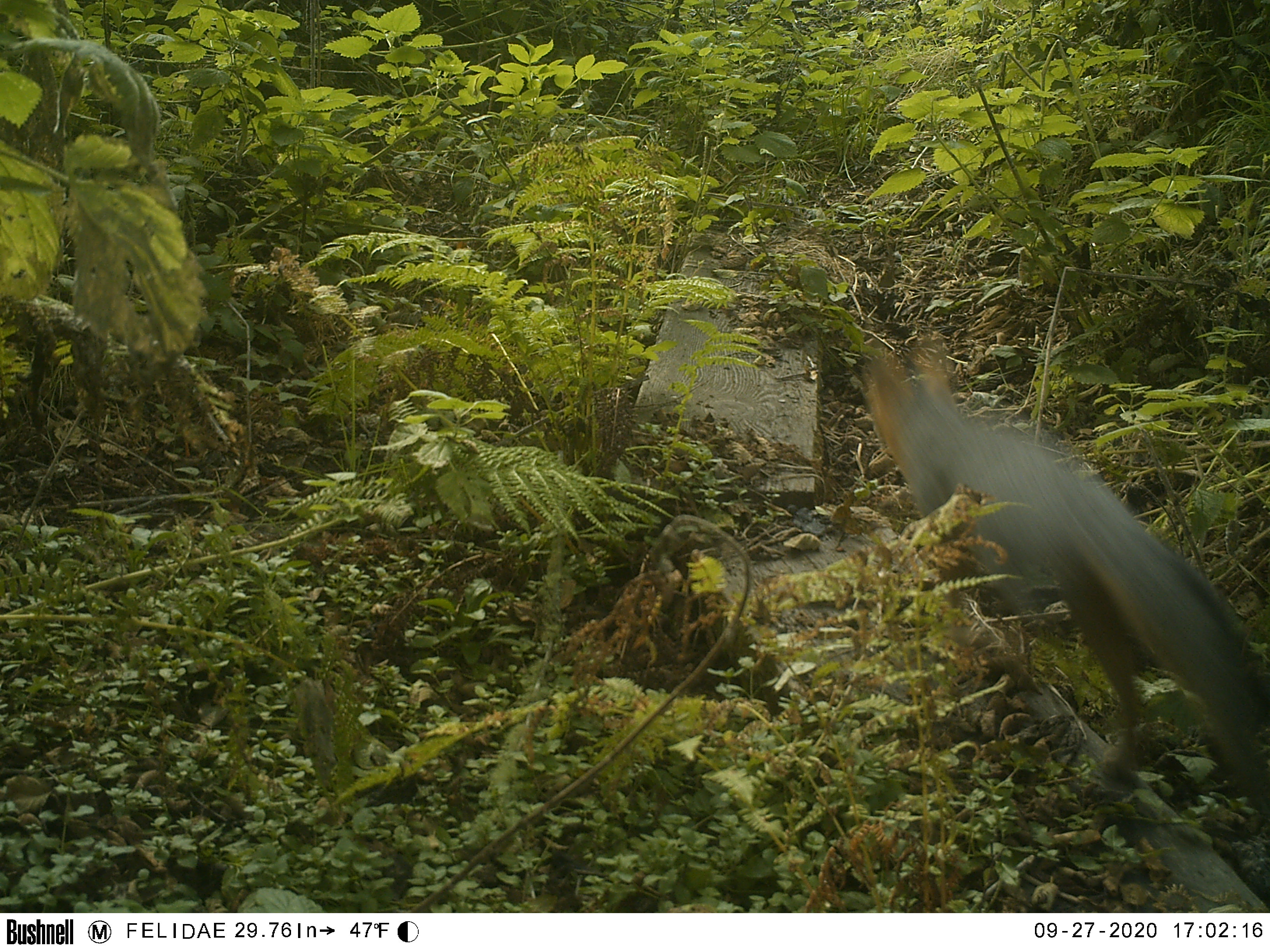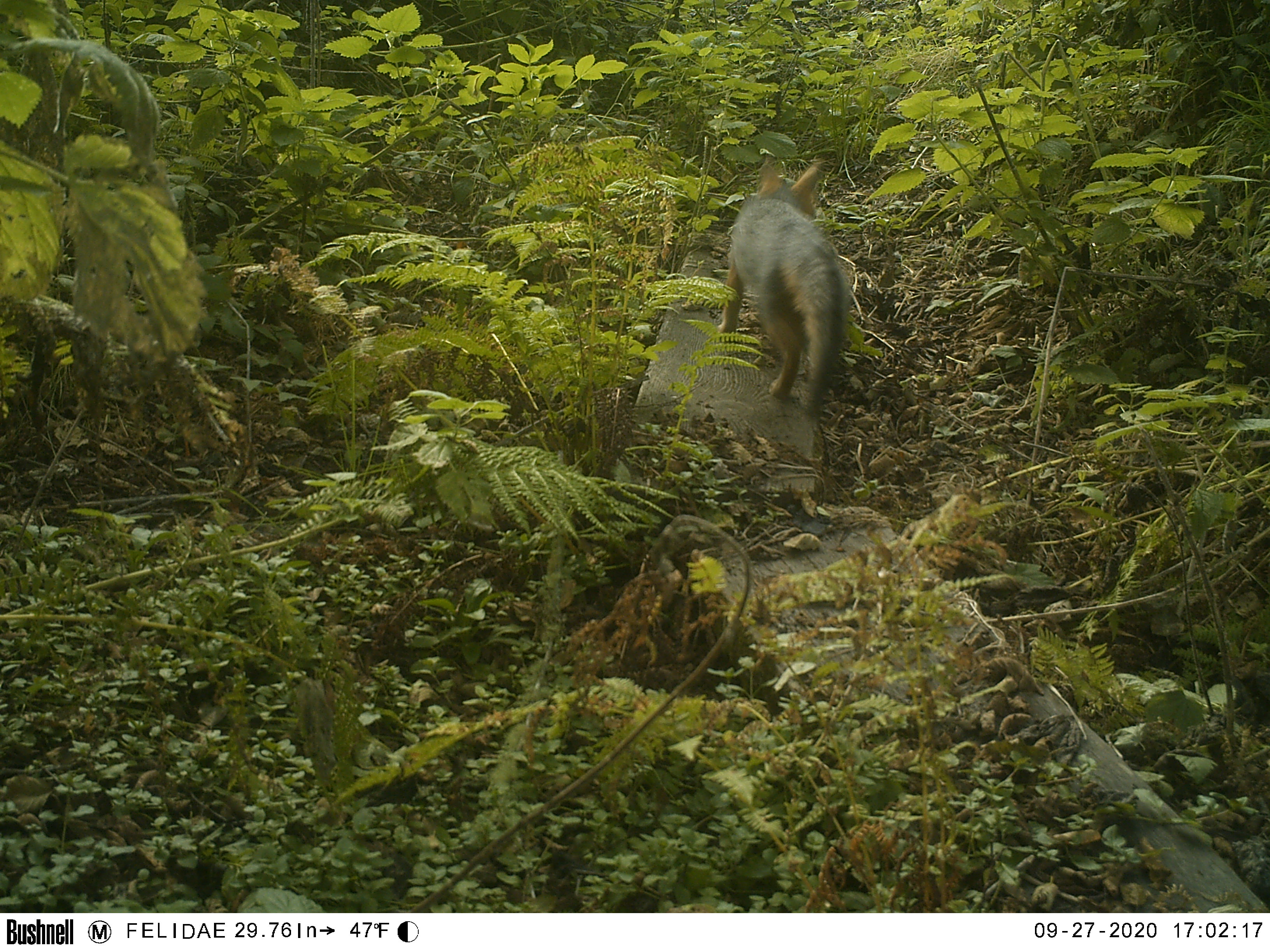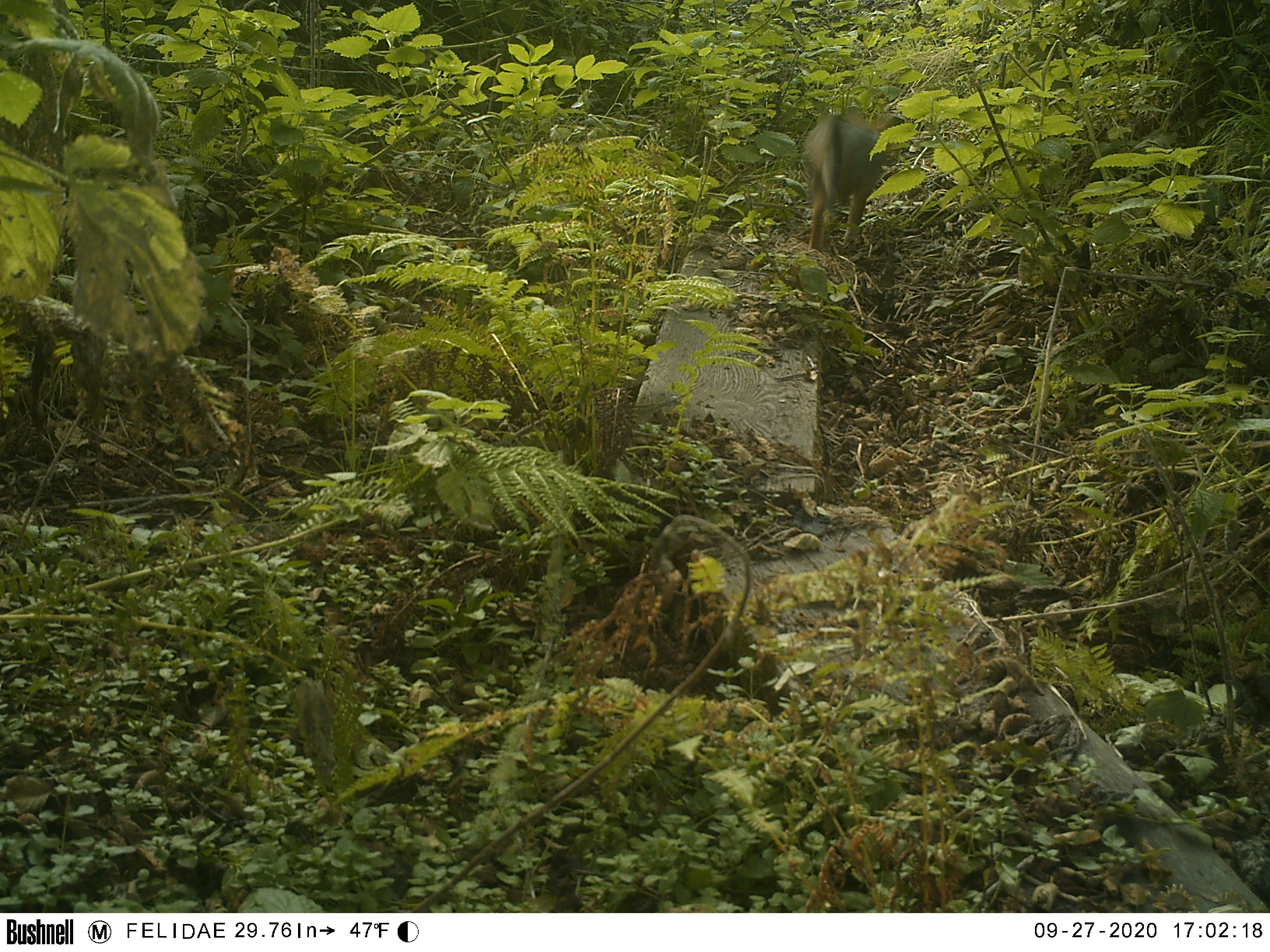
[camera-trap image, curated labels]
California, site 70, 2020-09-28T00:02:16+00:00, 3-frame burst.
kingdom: Animalia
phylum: Chordata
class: Mammalia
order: Carnivora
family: Canidae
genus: Urocyon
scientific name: Urocyon cinereoargenteus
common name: gray fox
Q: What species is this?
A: Gray fox (Urocyon cinereoargenteus).